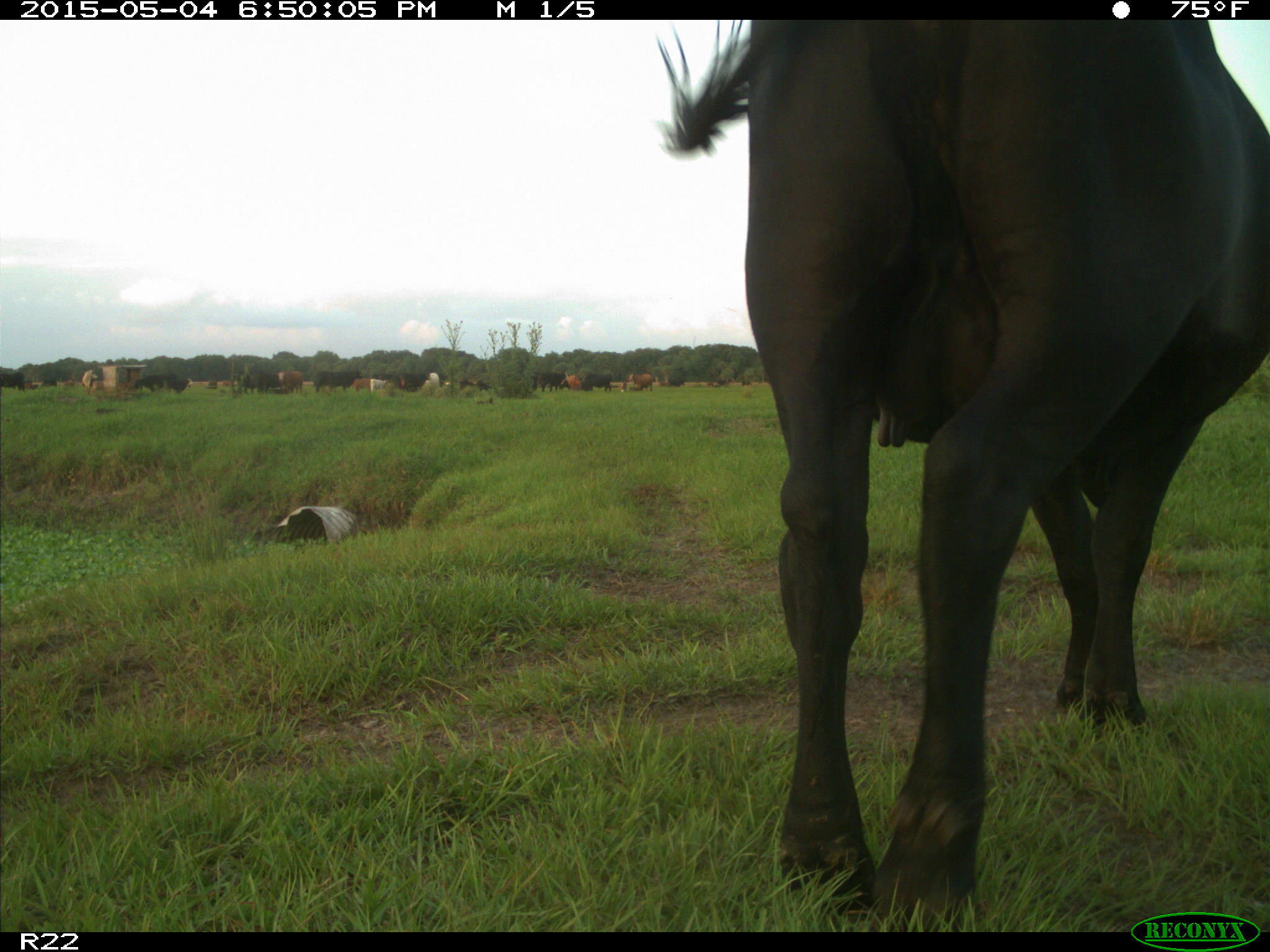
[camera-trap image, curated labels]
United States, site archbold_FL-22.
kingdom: Animalia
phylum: Chordata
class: Mammalia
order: Artiodactyla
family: Bovidae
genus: Bos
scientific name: Bos taurus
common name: domestic cow